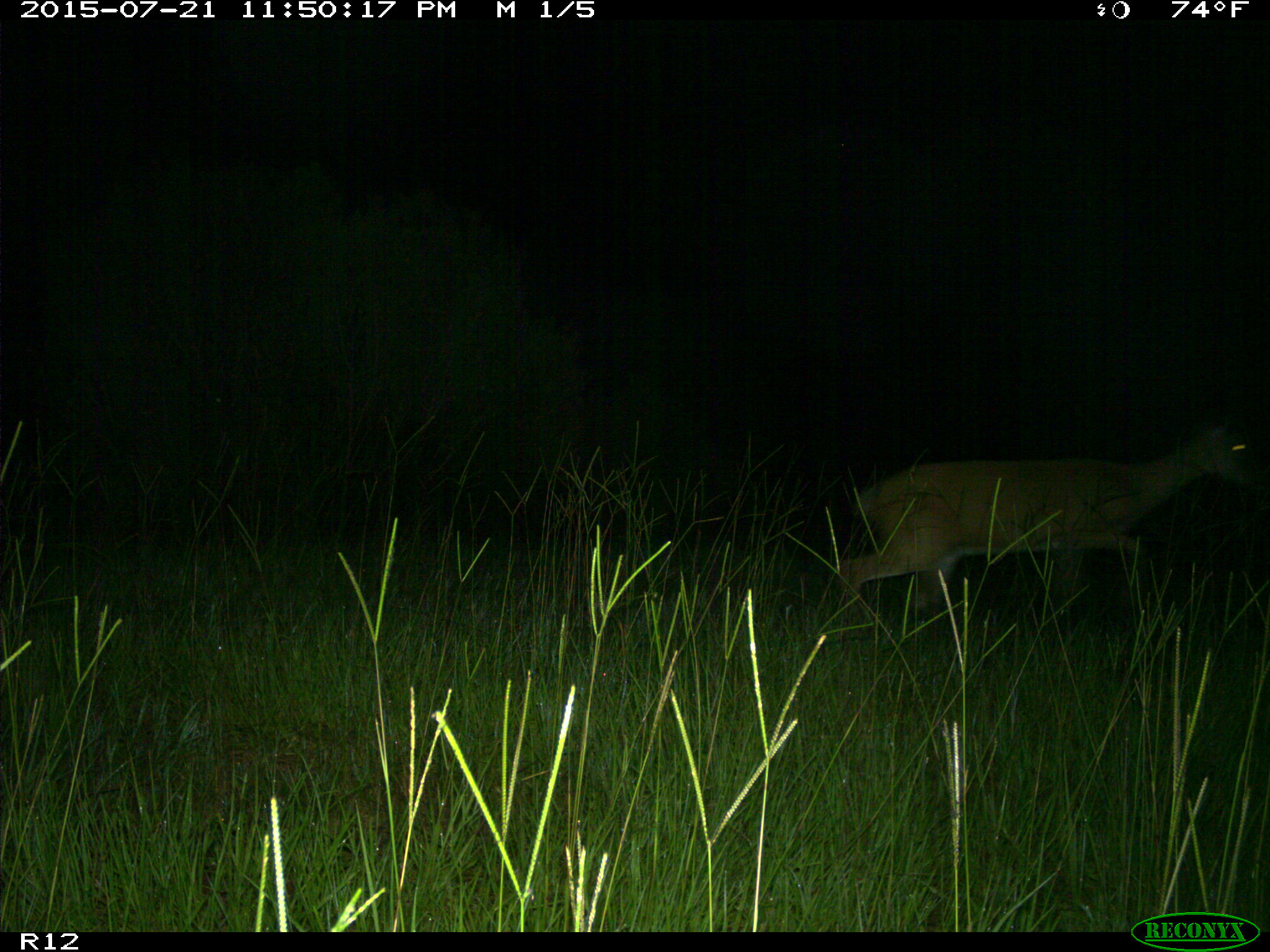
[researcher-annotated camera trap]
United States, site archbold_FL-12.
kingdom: Animalia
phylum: Chordata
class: Mammalia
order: Artiodactyla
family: Cervidae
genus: Odocoileus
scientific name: Odocoileus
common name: deer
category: unidentified deer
Unidentified deer (deer) (Odocoileus).